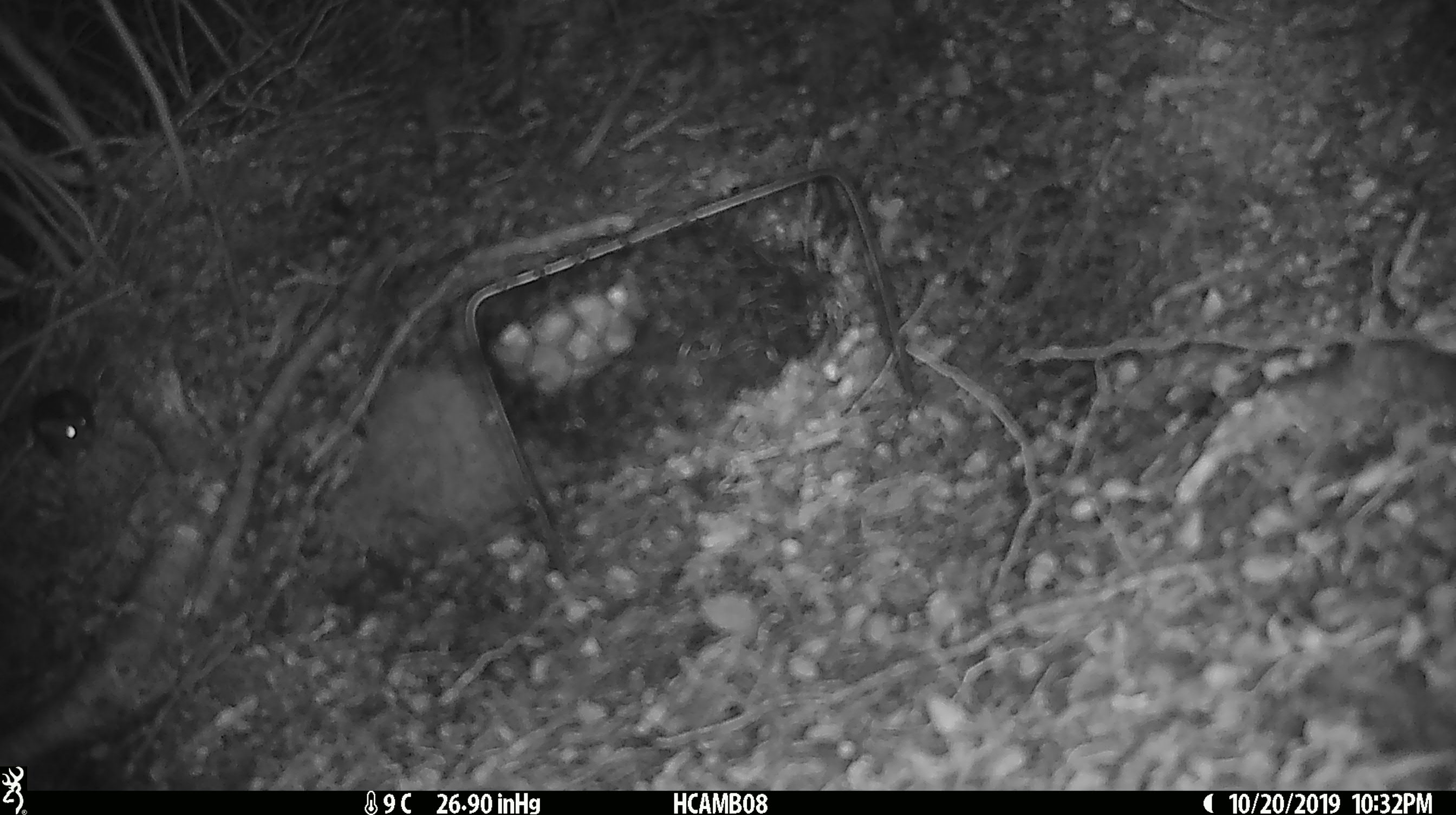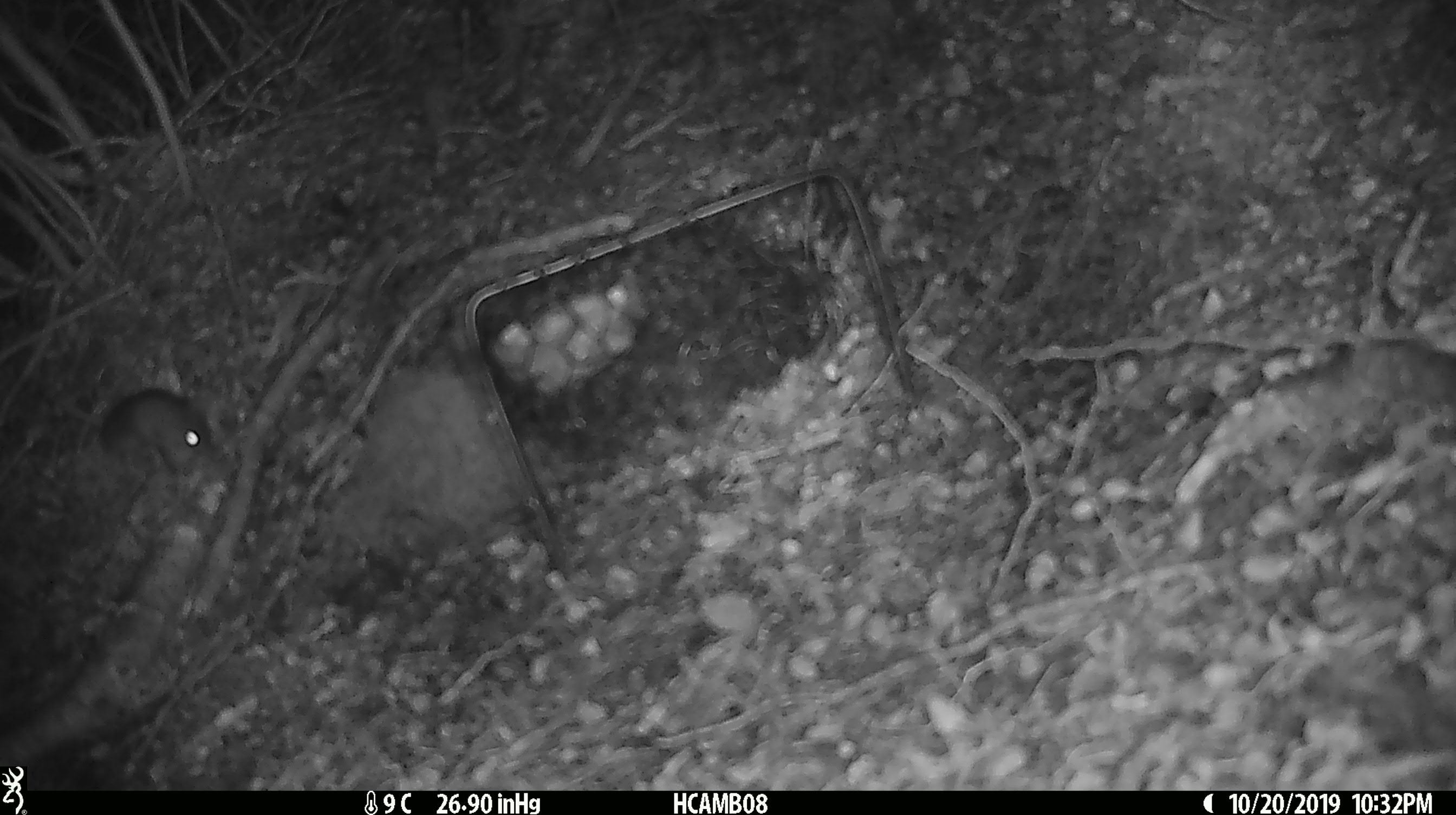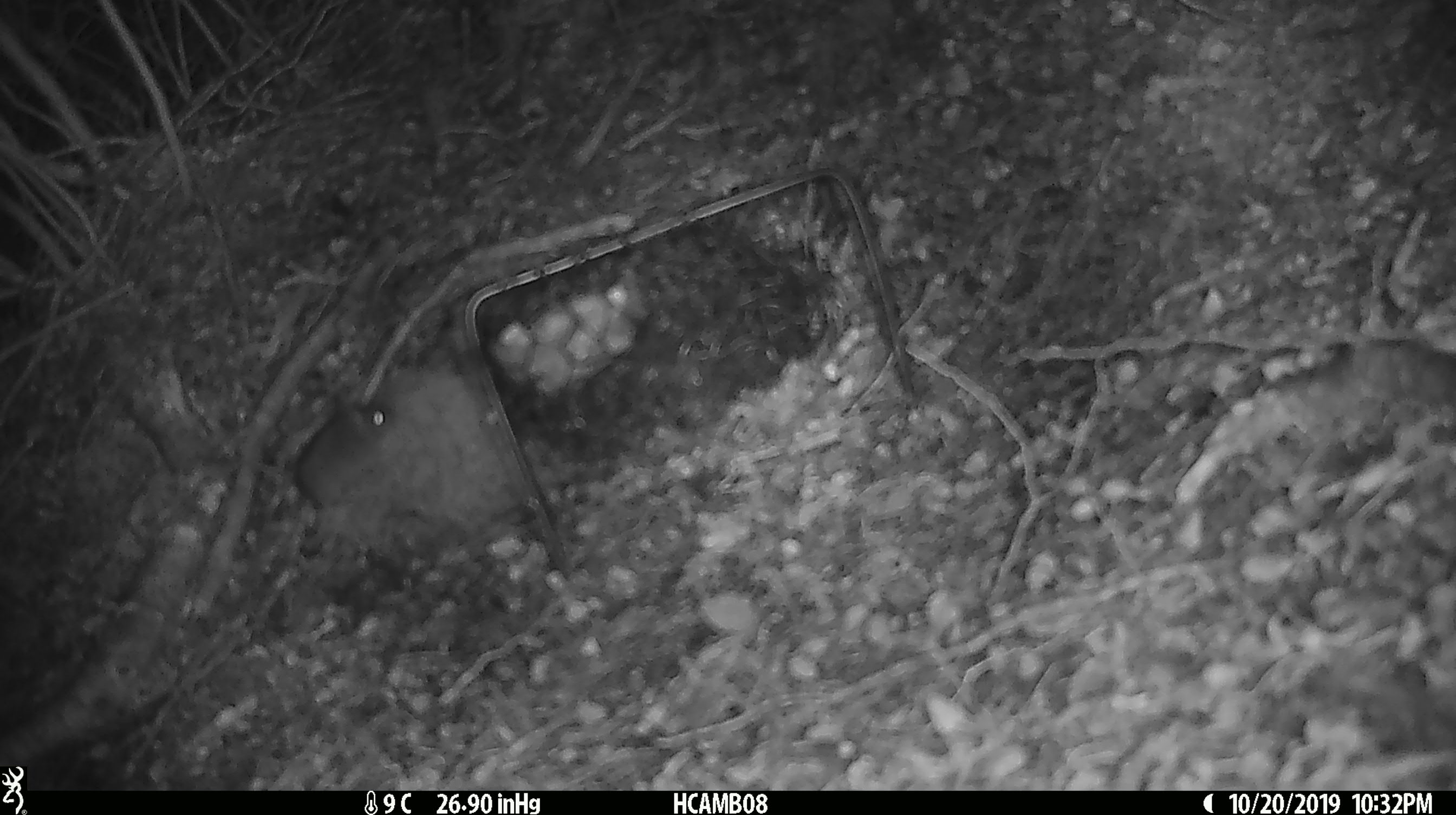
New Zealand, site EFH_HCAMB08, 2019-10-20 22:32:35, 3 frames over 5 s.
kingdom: Animalia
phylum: Chordata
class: Mammalia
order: Rodentia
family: Muridae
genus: Mus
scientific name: Mus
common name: mouse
Mouse (Mus).